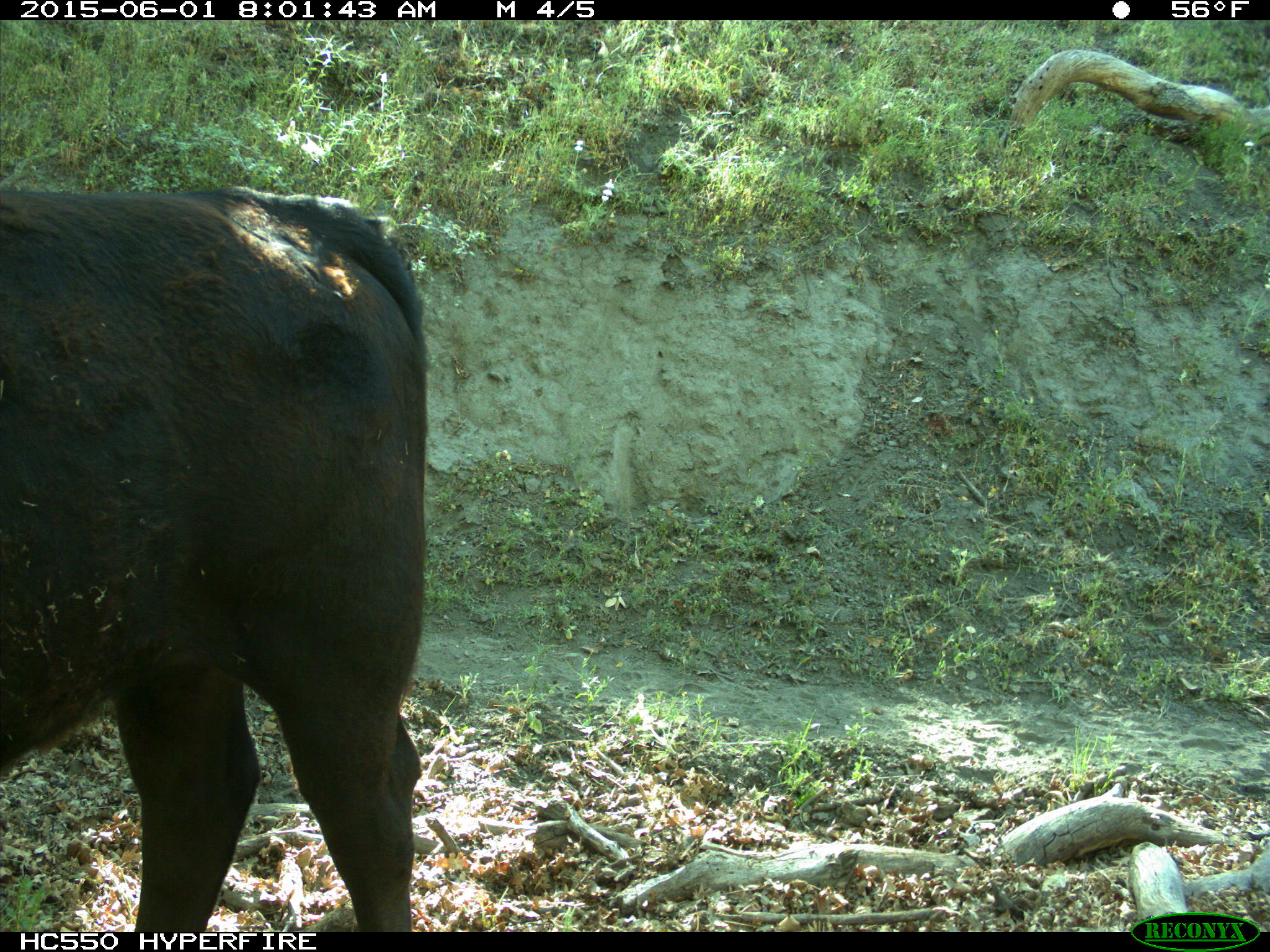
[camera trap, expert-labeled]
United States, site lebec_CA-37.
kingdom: Animalia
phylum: Chordata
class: Mammalia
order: Artiodactyla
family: Bovidae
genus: Bos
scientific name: Bos taurus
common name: domestic cow